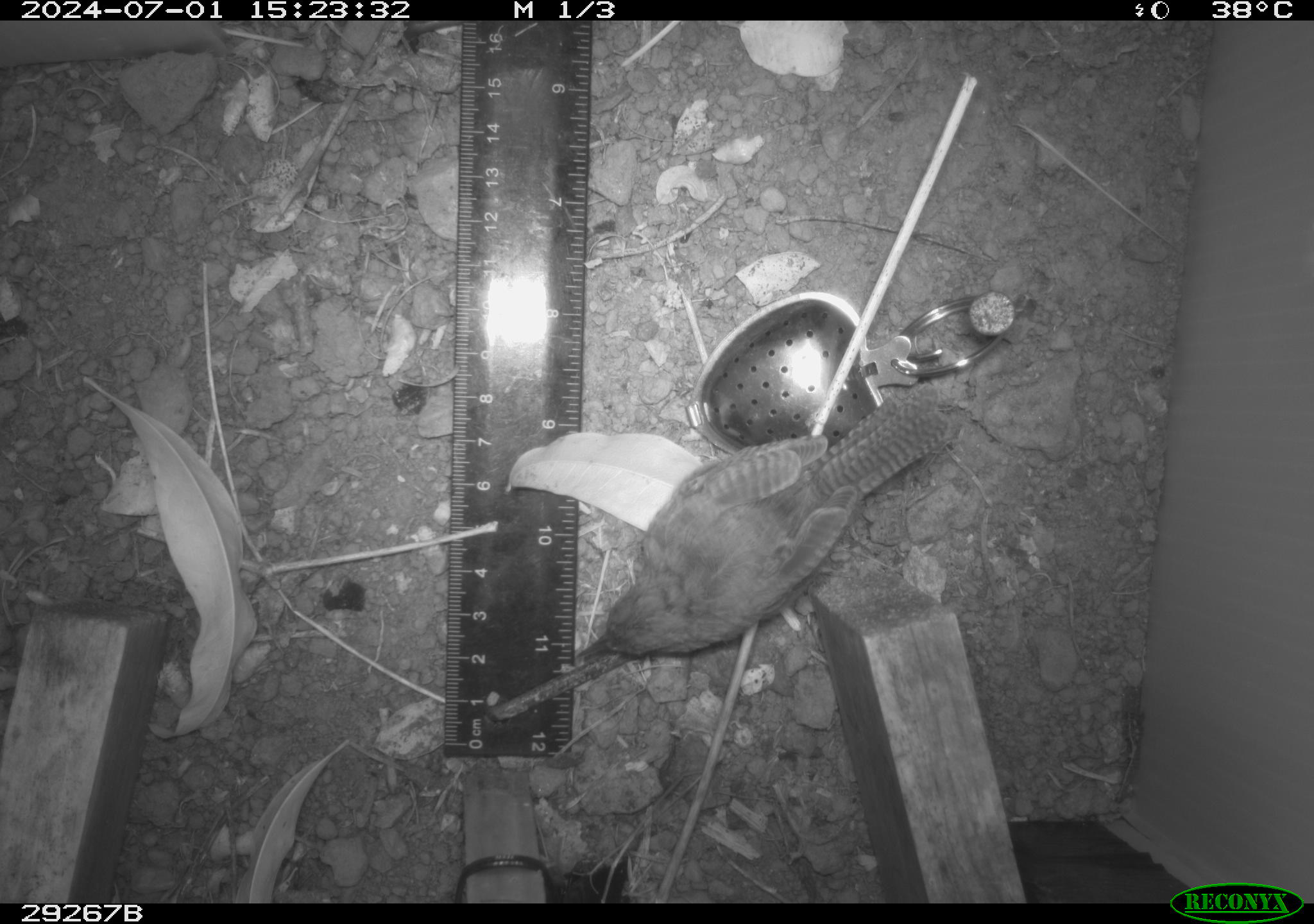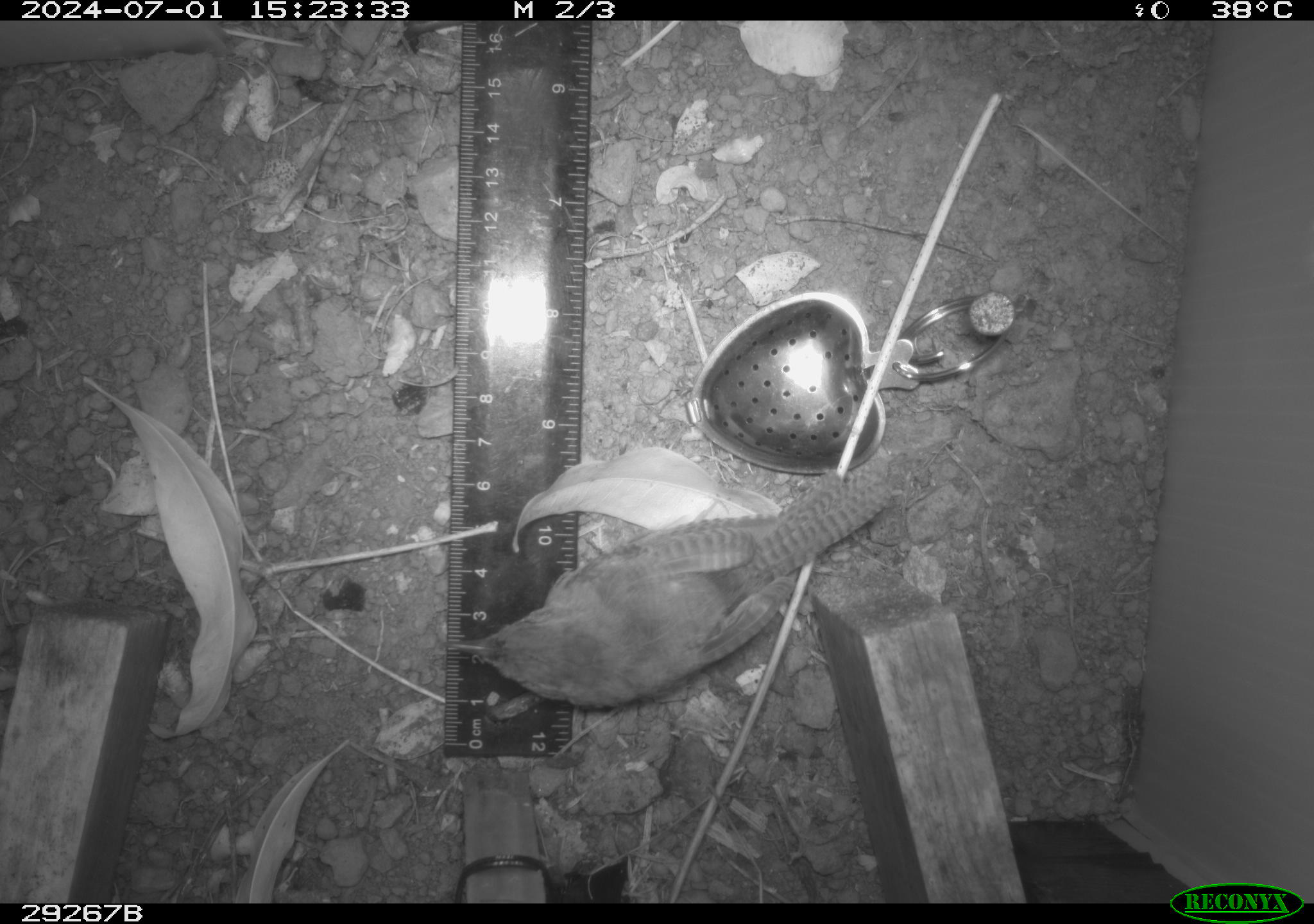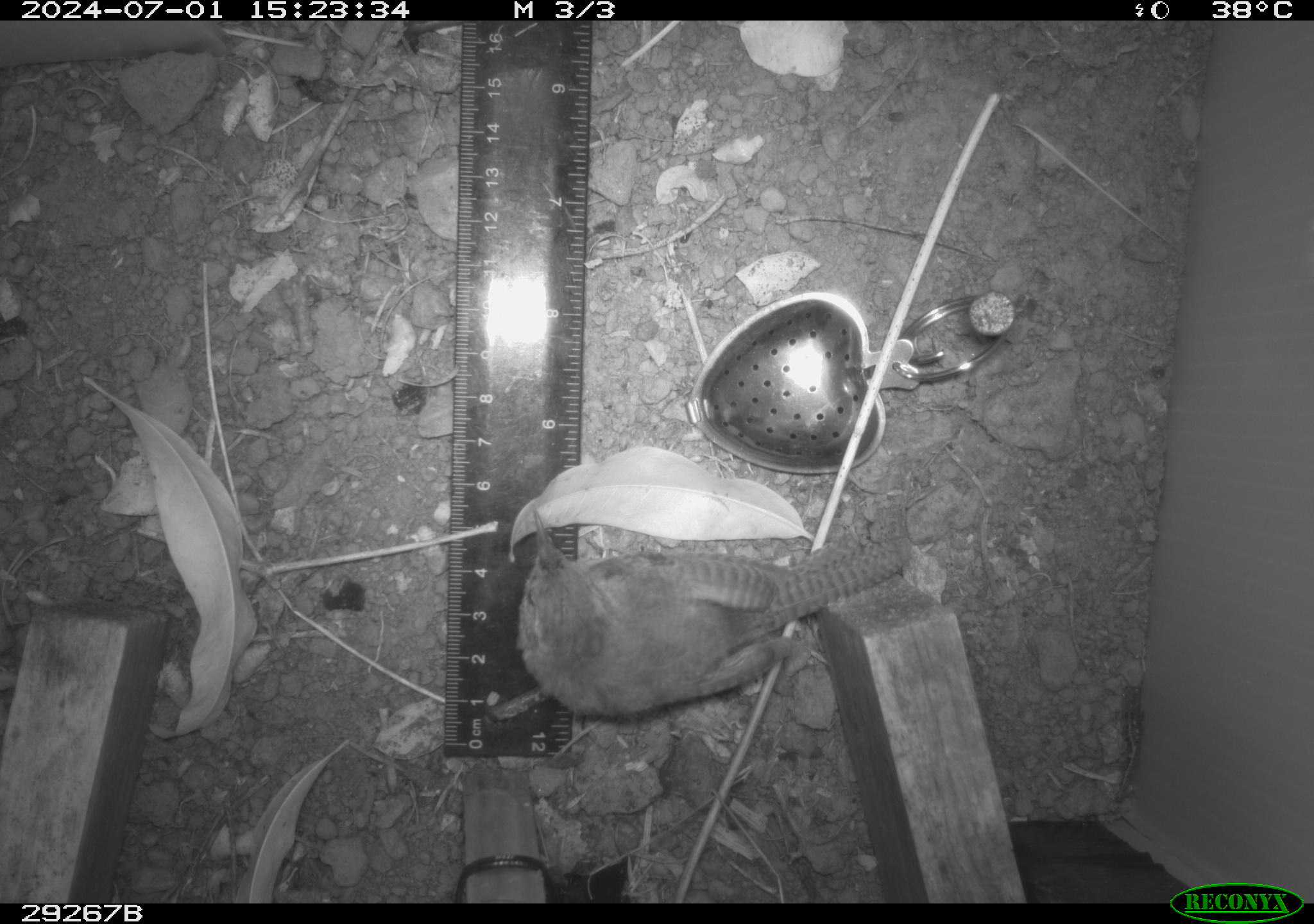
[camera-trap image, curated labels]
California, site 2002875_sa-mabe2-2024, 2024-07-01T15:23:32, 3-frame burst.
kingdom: Animalia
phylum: Chordata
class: Aves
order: Passeriformes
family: Troglodytidae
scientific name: Troglodytidae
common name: wren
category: troglodytidae family